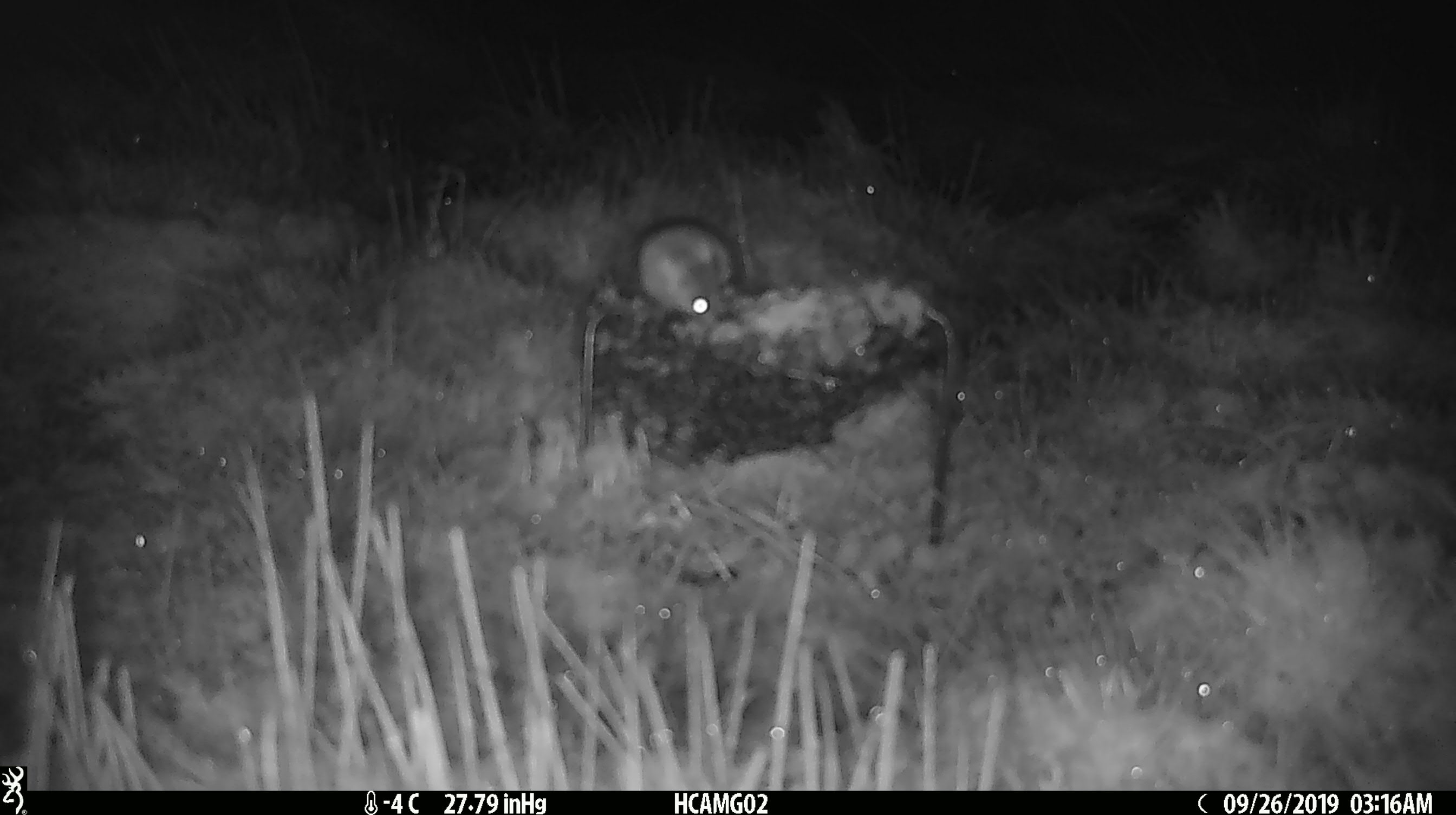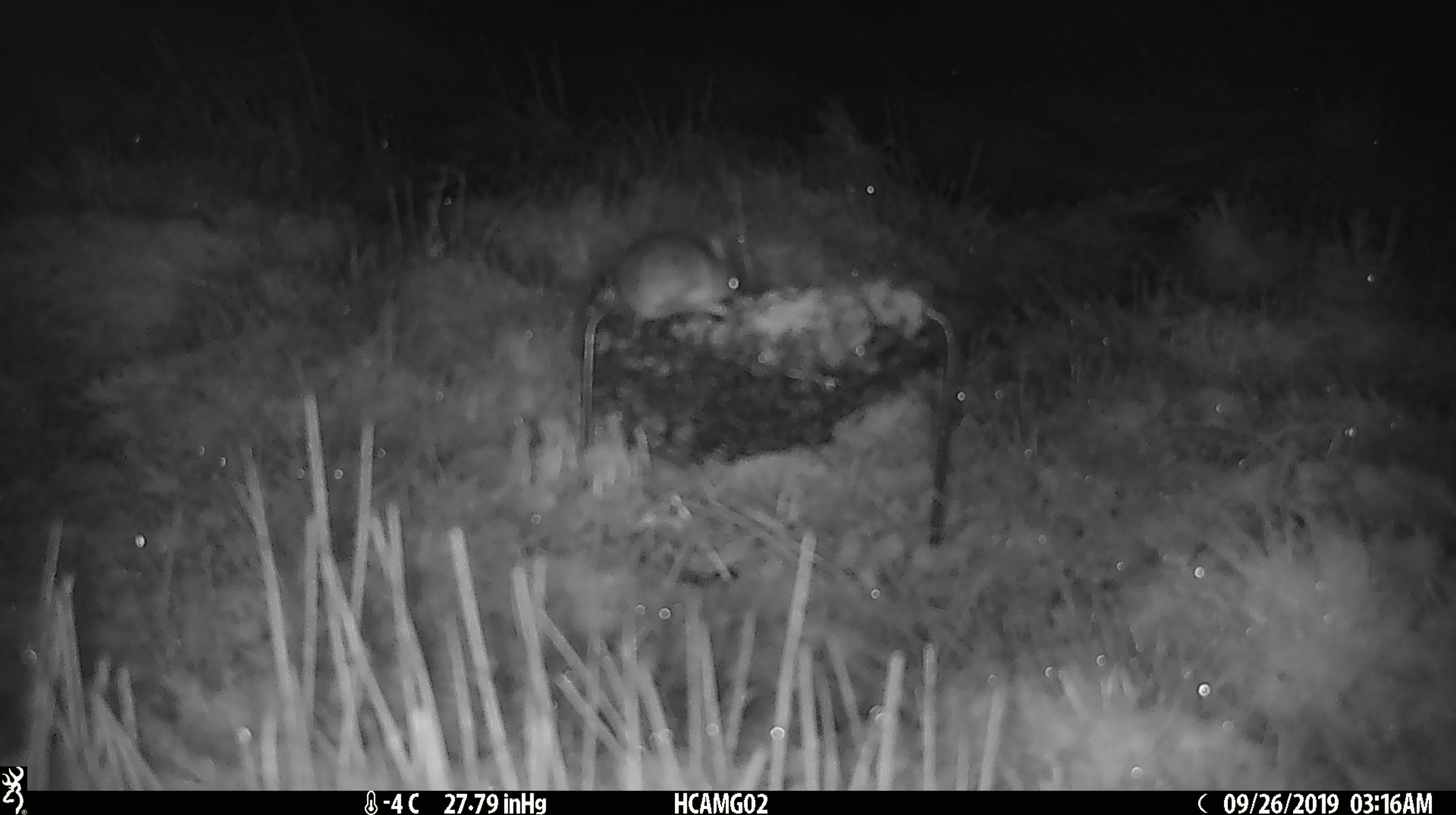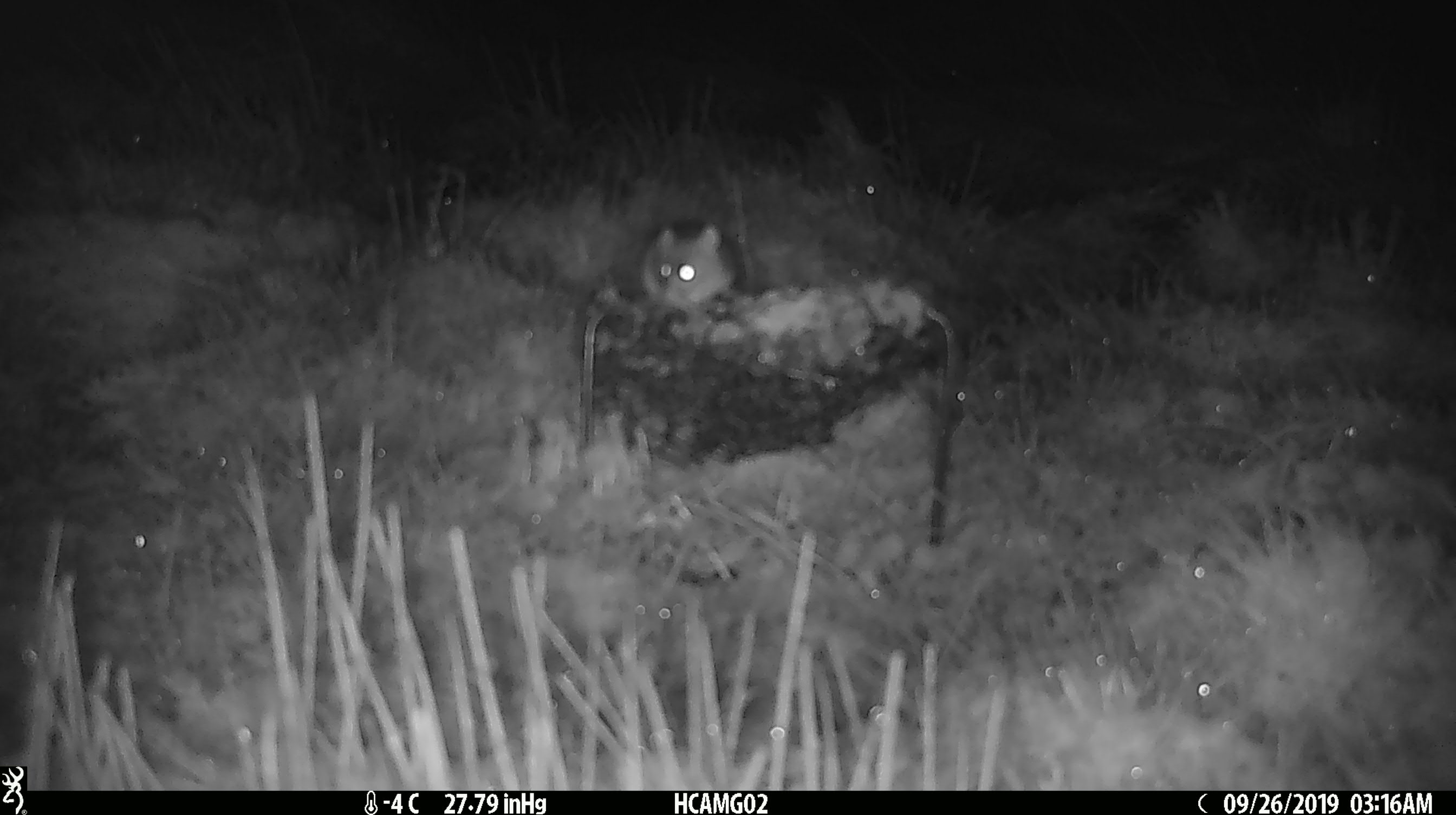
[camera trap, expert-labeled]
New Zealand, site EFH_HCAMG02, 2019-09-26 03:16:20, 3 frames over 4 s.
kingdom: Animalia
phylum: Chordata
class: Mammalia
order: Rodentia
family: Muridae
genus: Mus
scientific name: Mus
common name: mouse